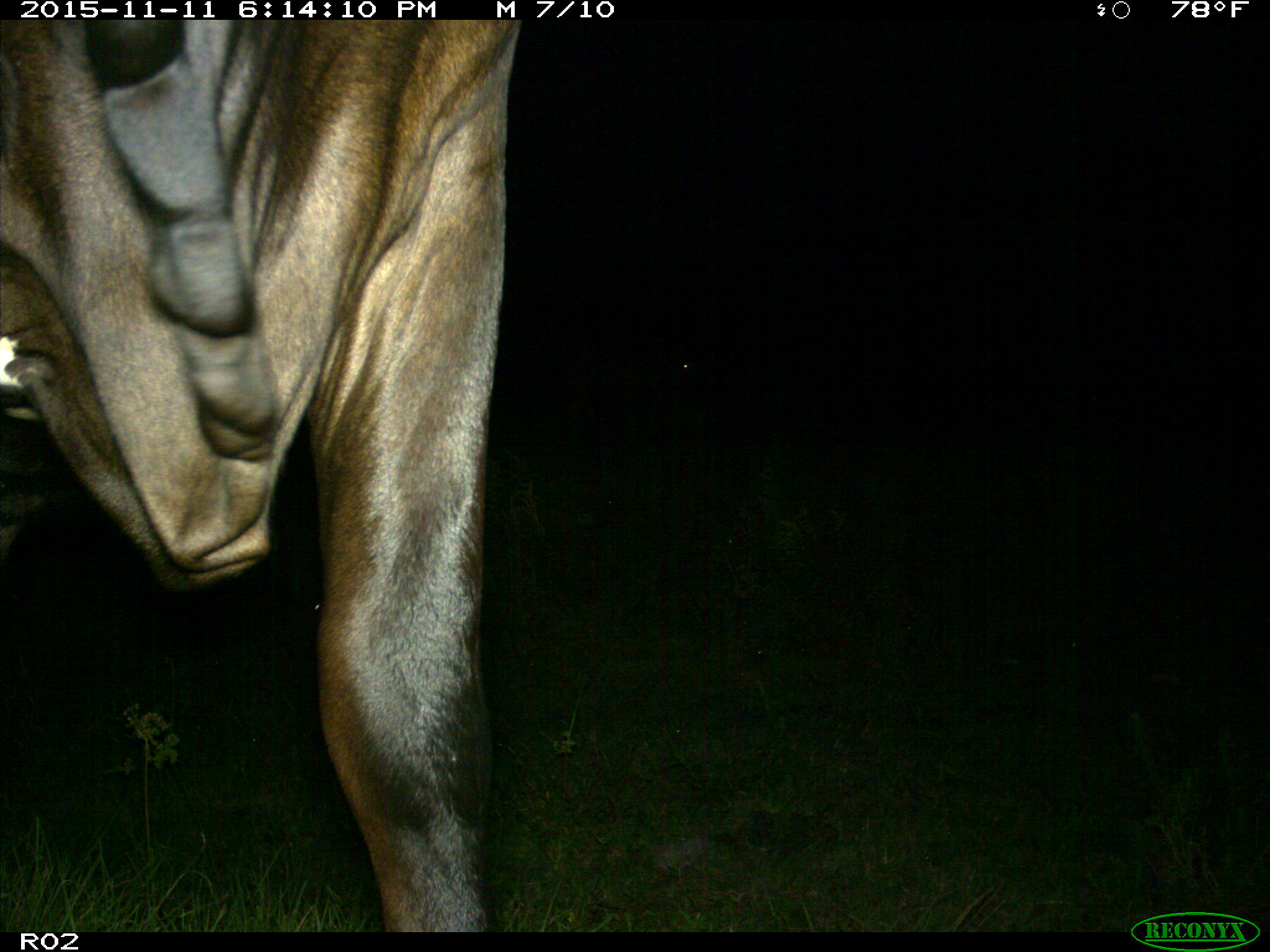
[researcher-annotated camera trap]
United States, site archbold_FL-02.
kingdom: Animalia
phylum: Chordata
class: Mammalia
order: Artiodactyla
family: Bovidae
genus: Bos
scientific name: Bos taurus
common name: domestic cow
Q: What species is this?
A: Bos taurus (domestic cow).